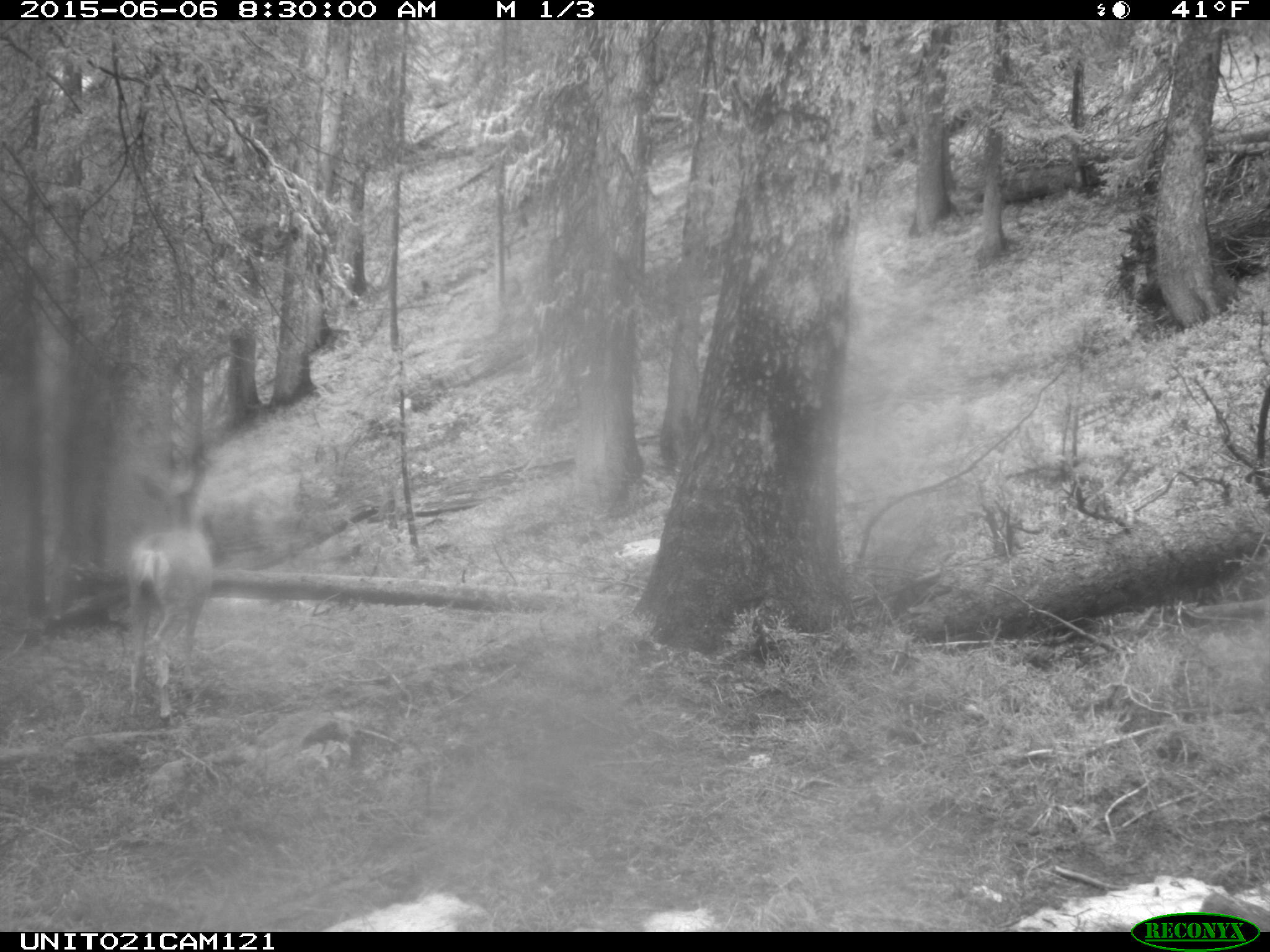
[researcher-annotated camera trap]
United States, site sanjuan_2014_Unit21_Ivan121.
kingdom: Animalia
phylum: Chordata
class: Mammalia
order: Artiodactyla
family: Cervidae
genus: Odocoileus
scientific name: Odocoileus hemionus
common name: mule deer